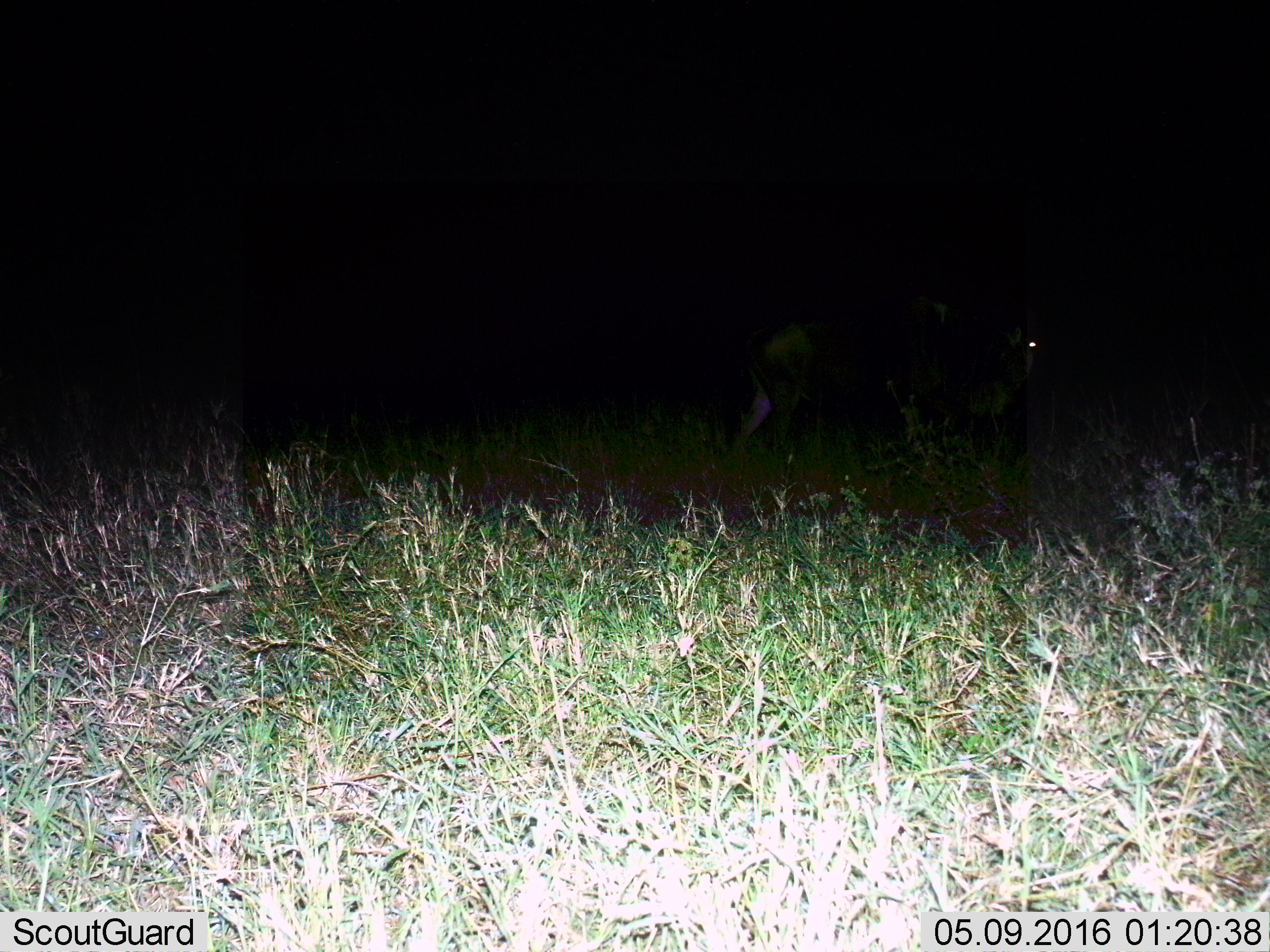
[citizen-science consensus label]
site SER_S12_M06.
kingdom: Animalia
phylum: Chordata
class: Mammalia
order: Artiodactyla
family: Bovidae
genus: Connochaetes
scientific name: Connochaetes taurinus taurinus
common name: blue wildebeest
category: wildebeestblue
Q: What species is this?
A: Wildebeestblue (blue wildebeest) (Connochaetes taurinus taurinus).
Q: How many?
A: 1.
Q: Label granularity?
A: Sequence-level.